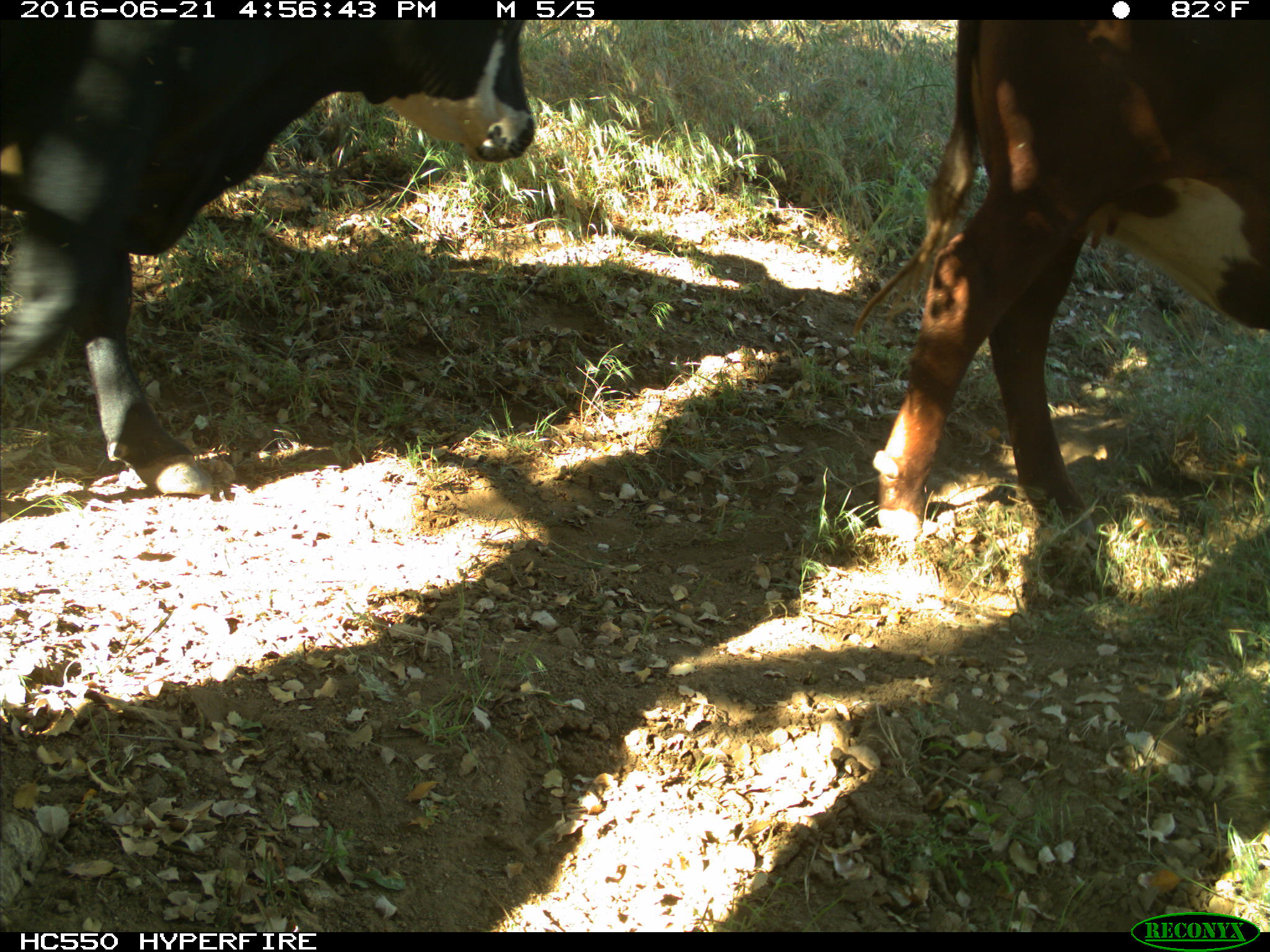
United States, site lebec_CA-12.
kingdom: Animalia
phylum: Chordata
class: Mammalia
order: Artiodactyla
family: Bovidae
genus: Bos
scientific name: Bos taurus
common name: domestic cow